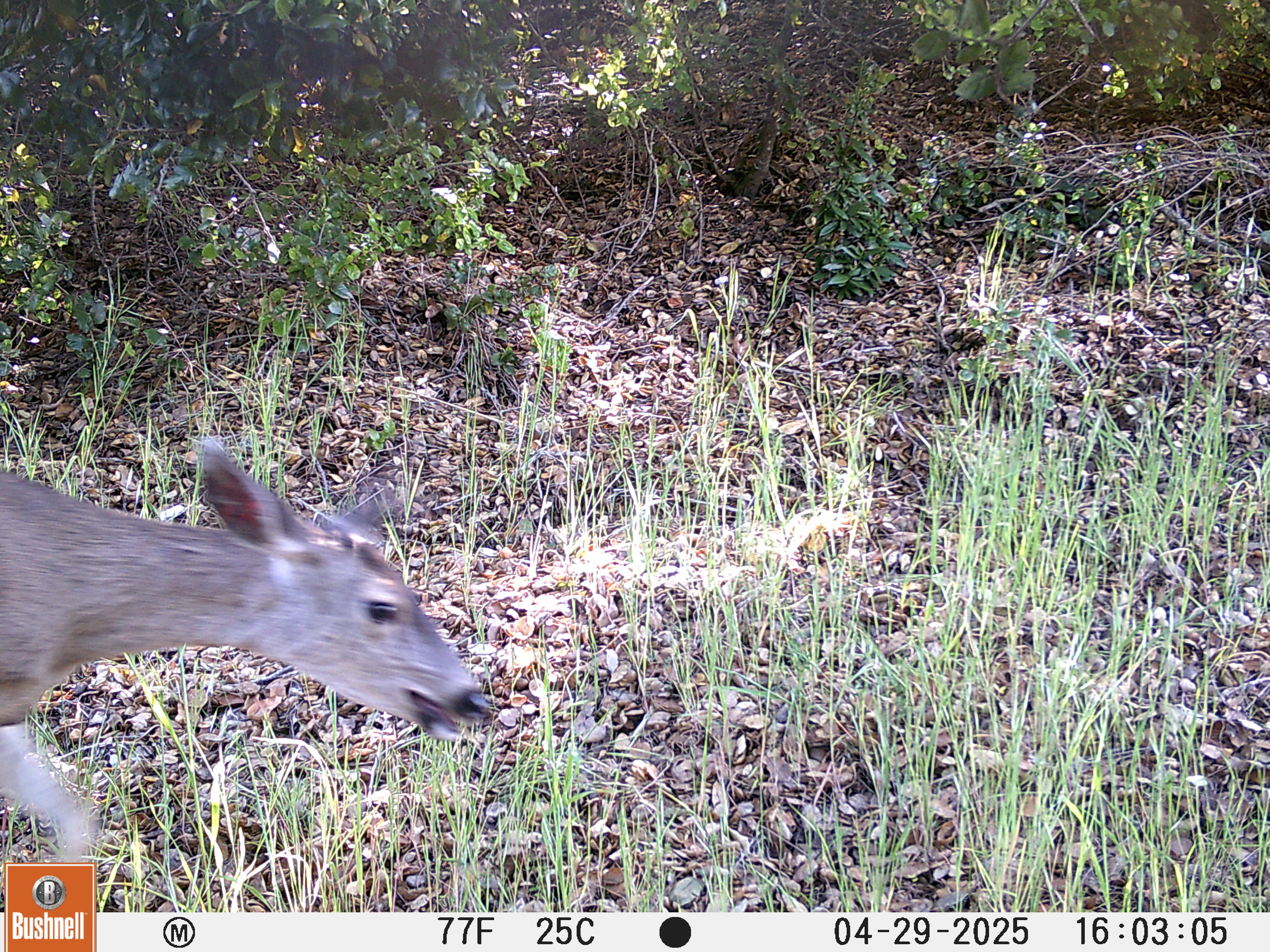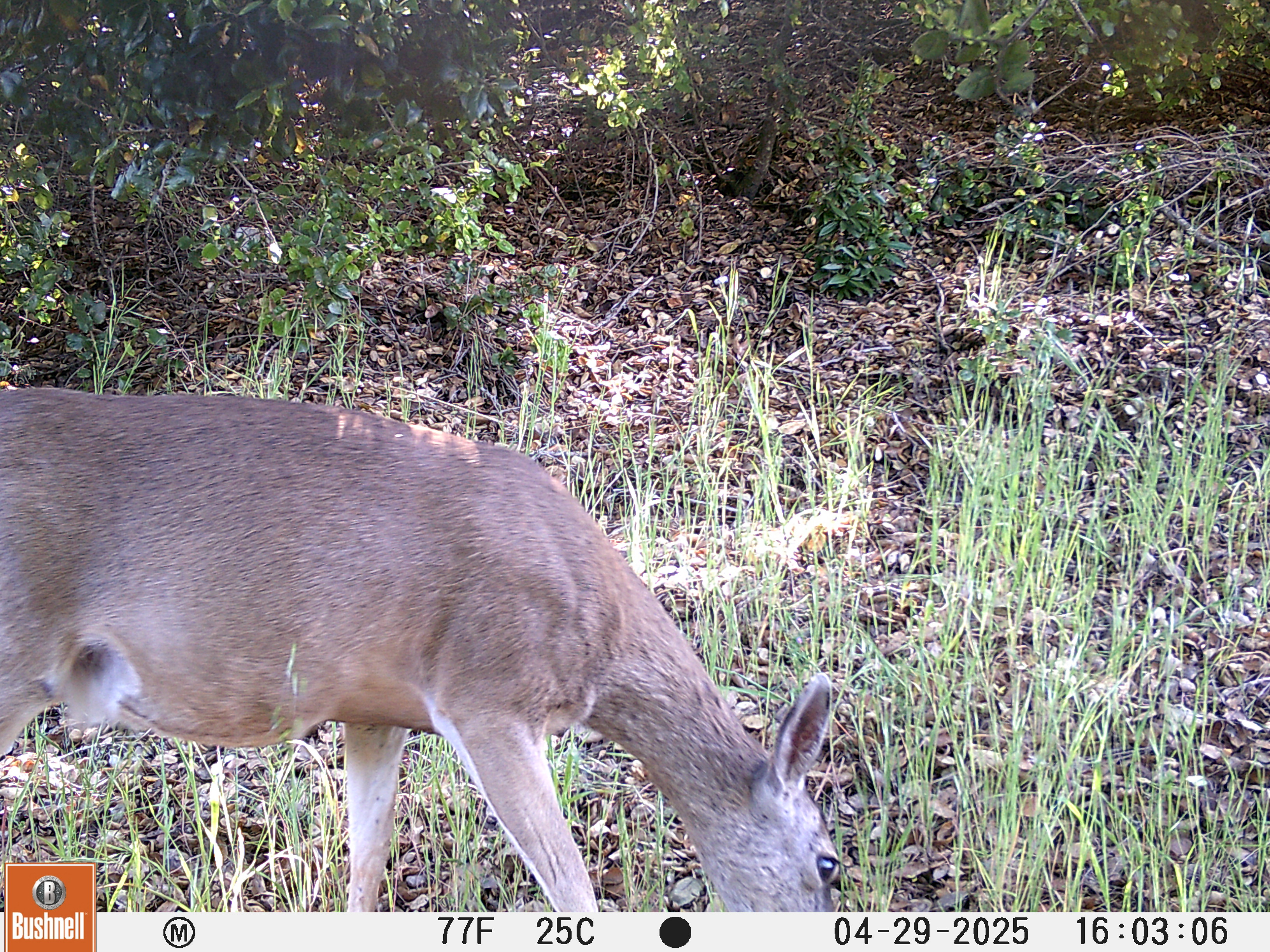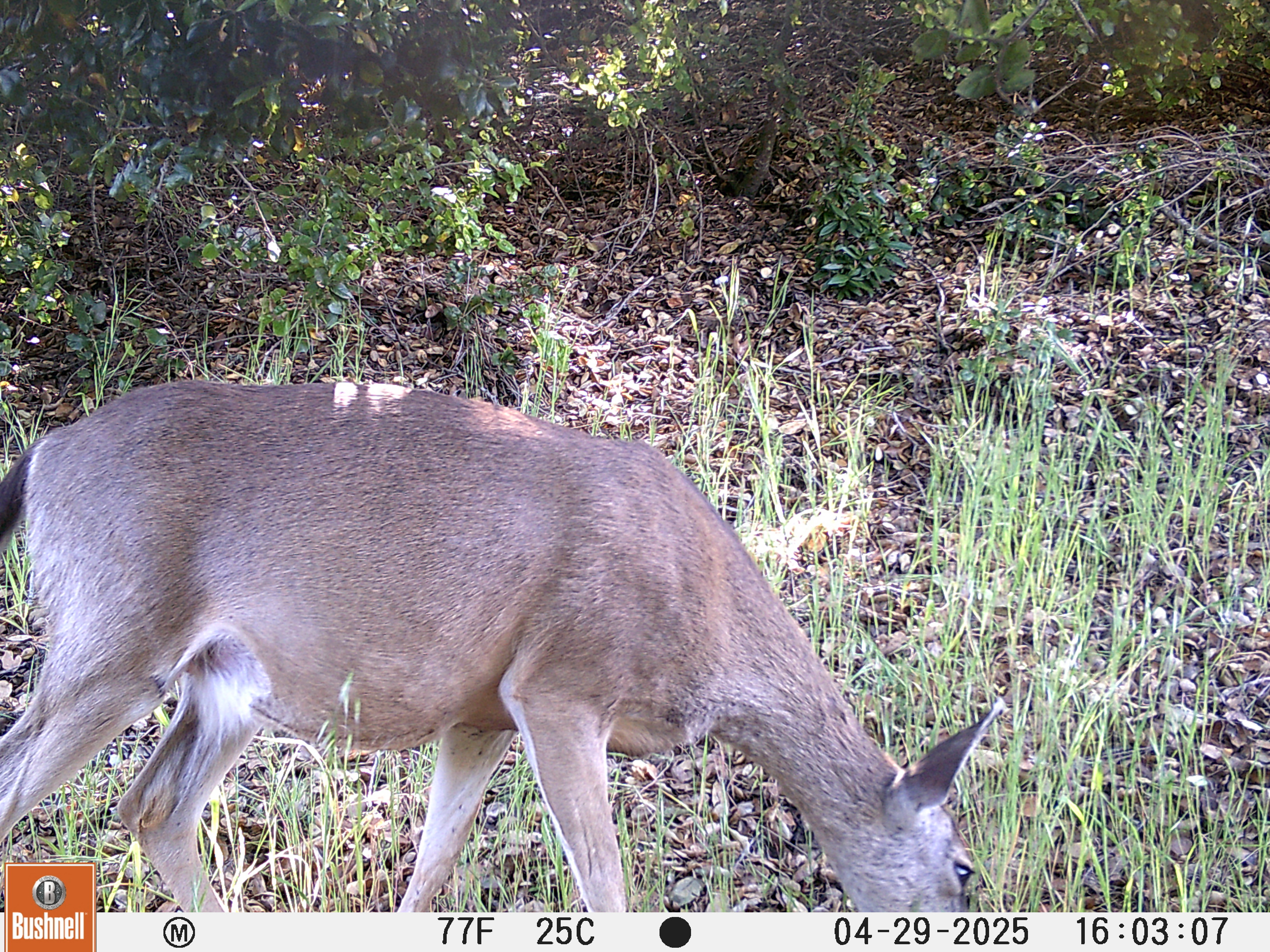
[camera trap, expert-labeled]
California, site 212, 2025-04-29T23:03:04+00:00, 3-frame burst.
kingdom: Animalia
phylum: Chordata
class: Mammalia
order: Artiodactyla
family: Cervidae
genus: Odocoileus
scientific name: Odocoileus hemionus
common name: mule deer